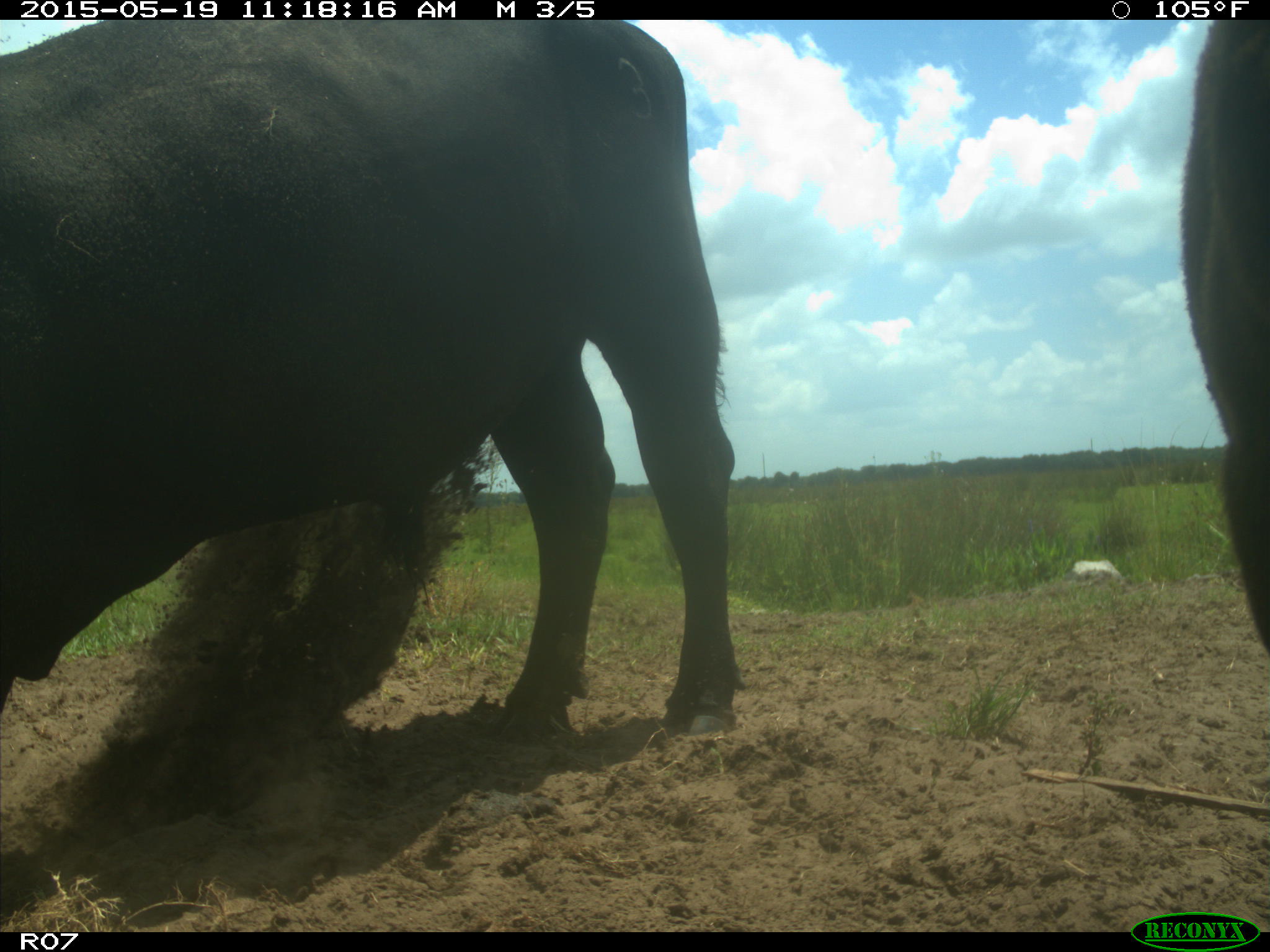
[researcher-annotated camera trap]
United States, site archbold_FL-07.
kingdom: Animalia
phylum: Chordata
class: Mammalia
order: Artiodactyla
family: Bovidae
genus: Bos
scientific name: Bos taurus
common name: domestic cow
Bos taurus (domestic cow).